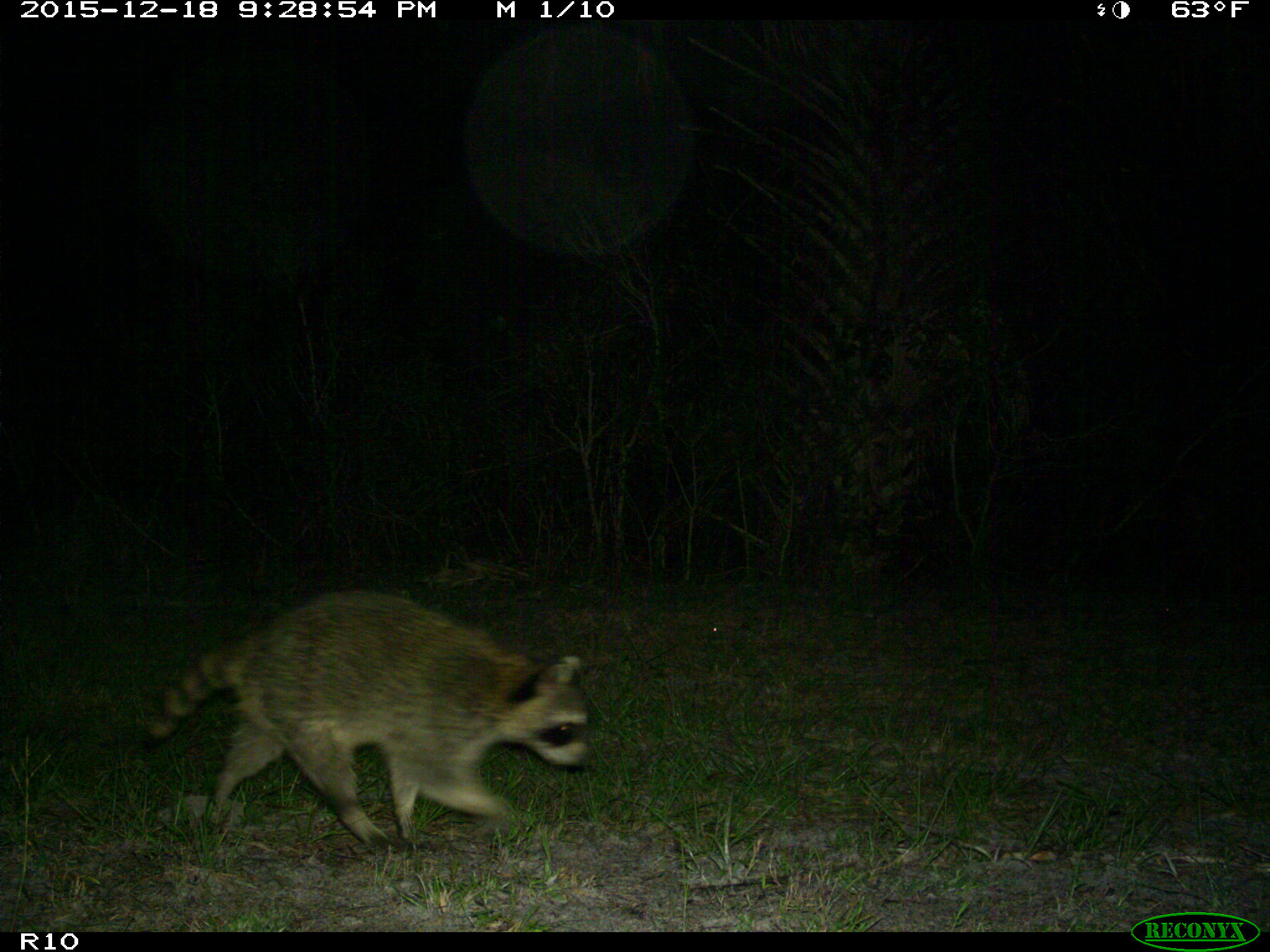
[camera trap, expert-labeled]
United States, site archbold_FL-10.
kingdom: Animalia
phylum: Chordata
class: Mammalia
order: Carnivora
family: Procyonidae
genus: Procyon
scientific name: Procyon lotor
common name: common raccoon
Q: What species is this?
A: Procyon lotor (common raccoon).